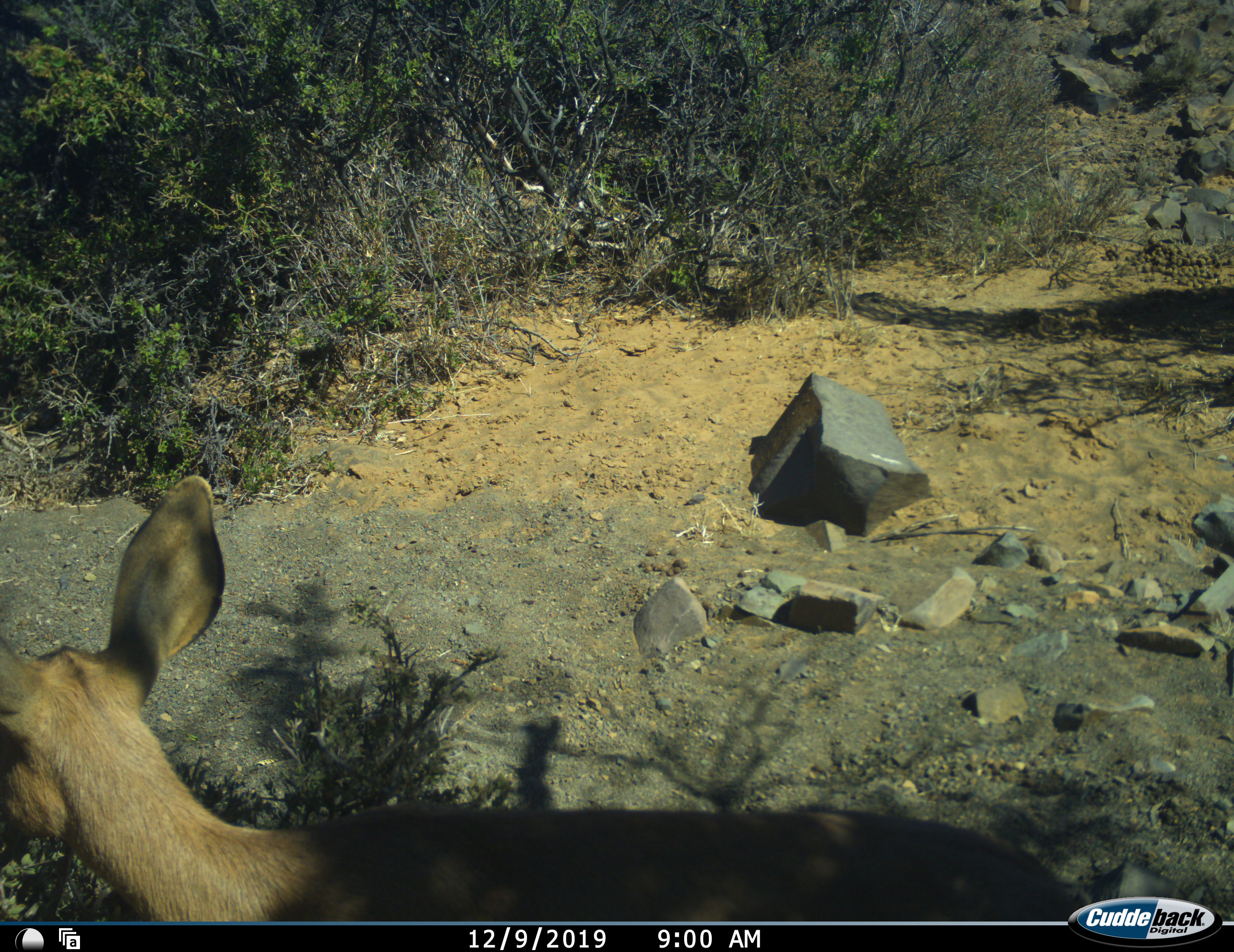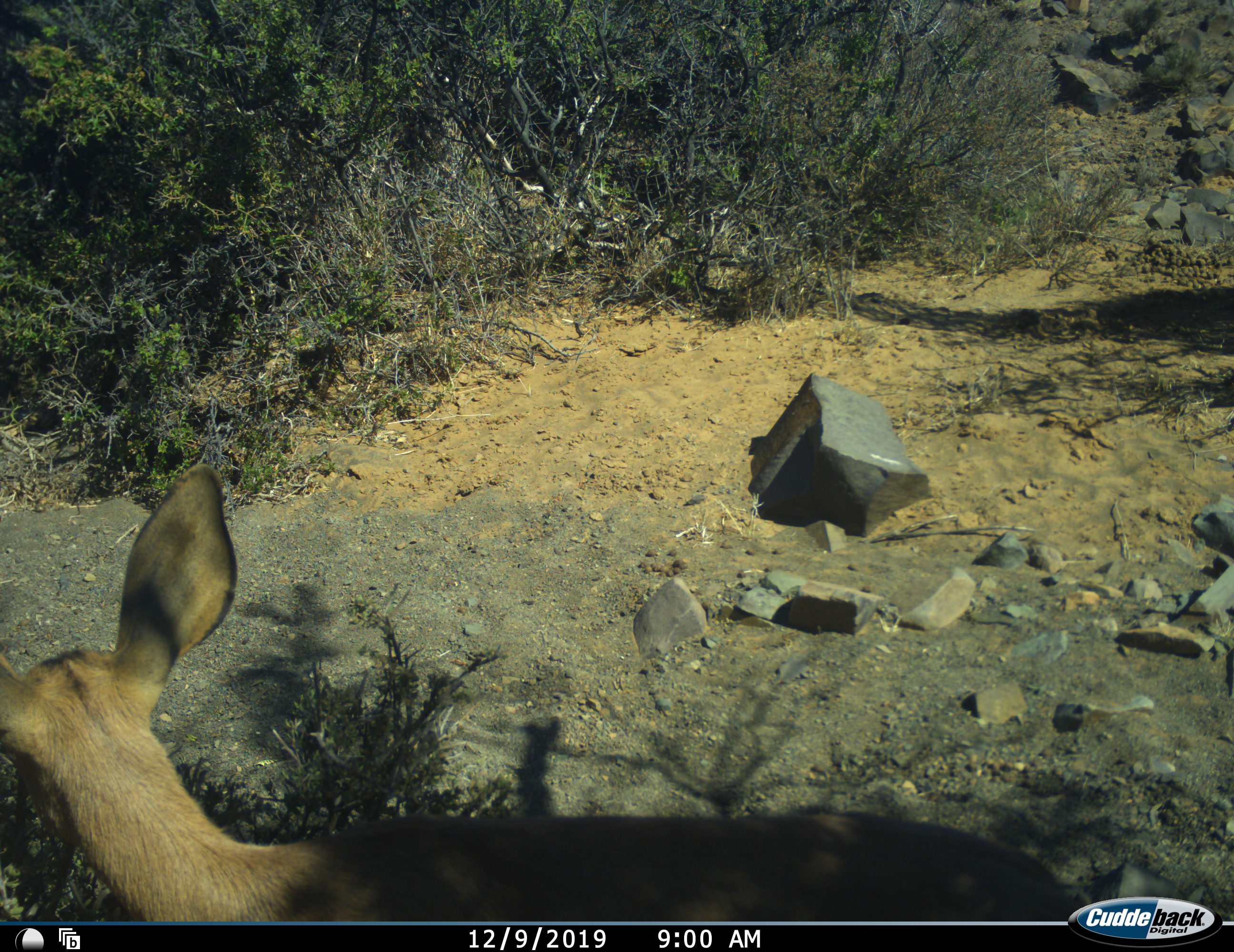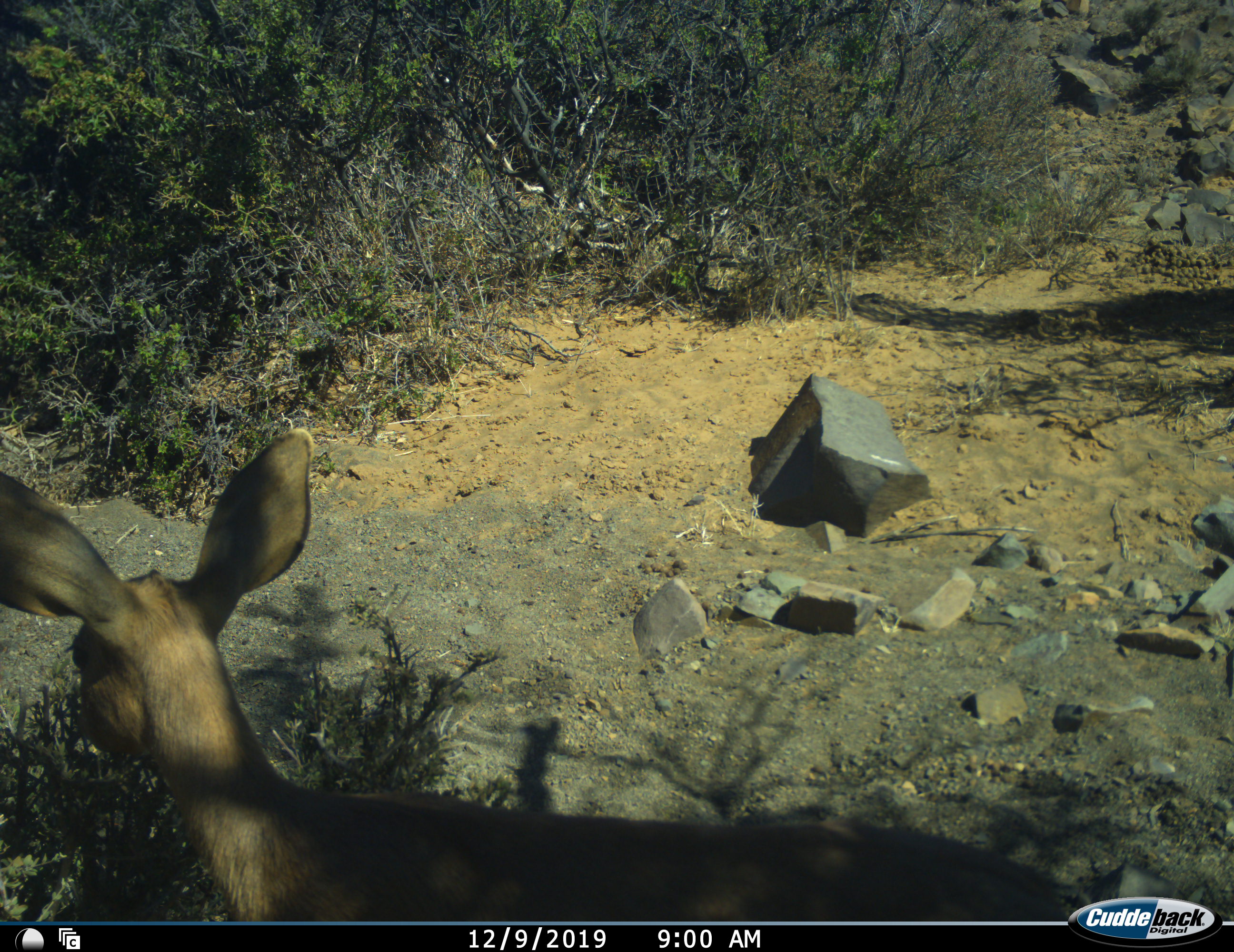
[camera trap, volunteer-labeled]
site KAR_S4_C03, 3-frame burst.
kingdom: Animalia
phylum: Chordata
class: Mammalia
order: Artiodactyla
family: Bovidae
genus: Redunca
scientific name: Redunca fulvorufula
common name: mountain reedbuck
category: reedbuckmountain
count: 1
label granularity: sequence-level